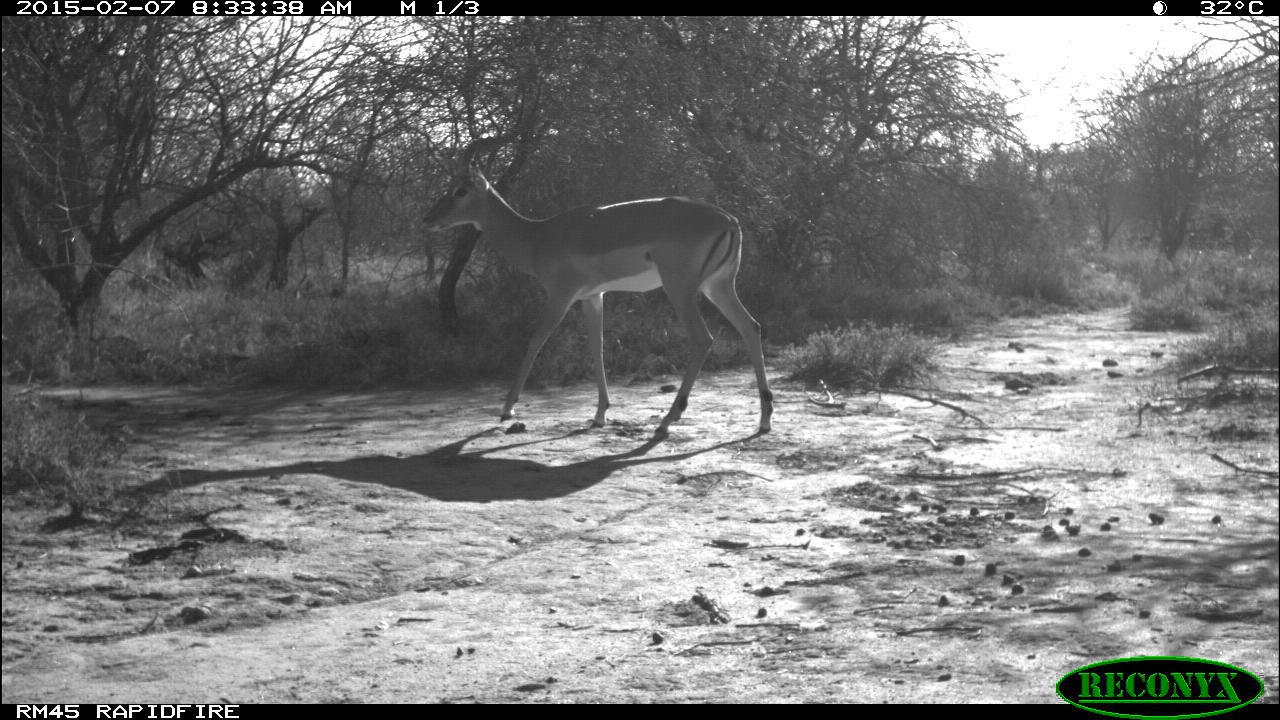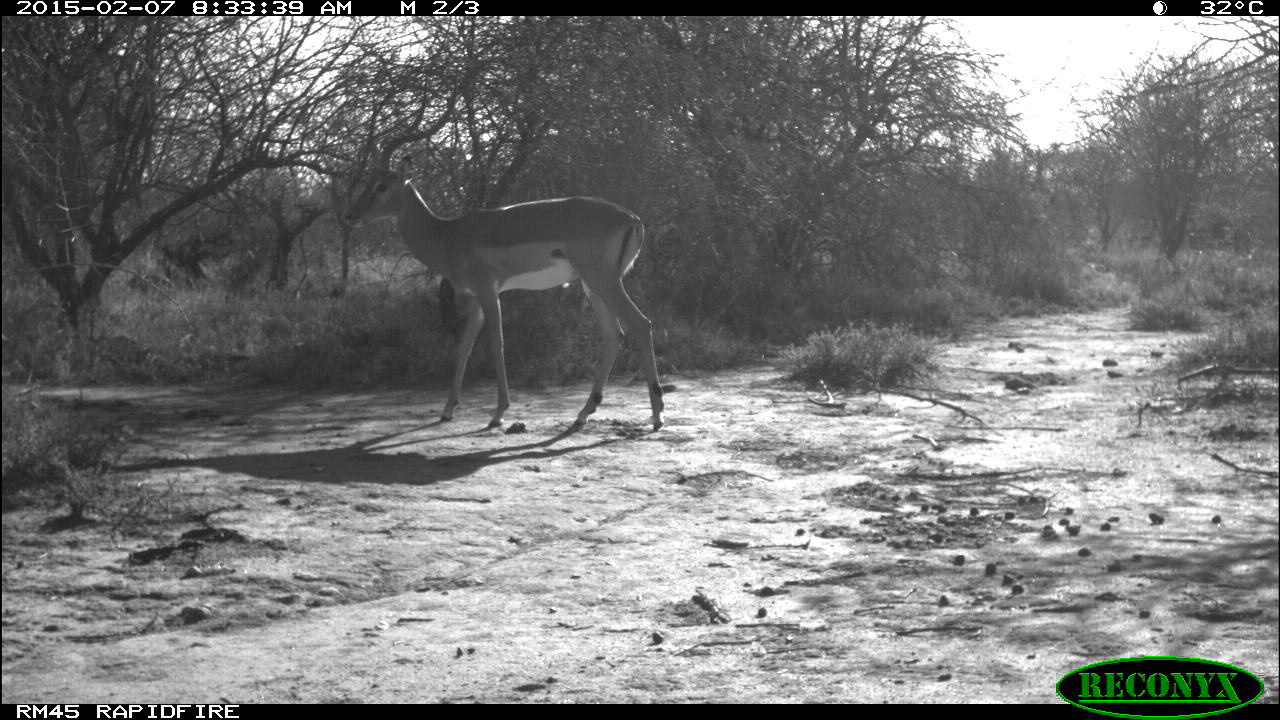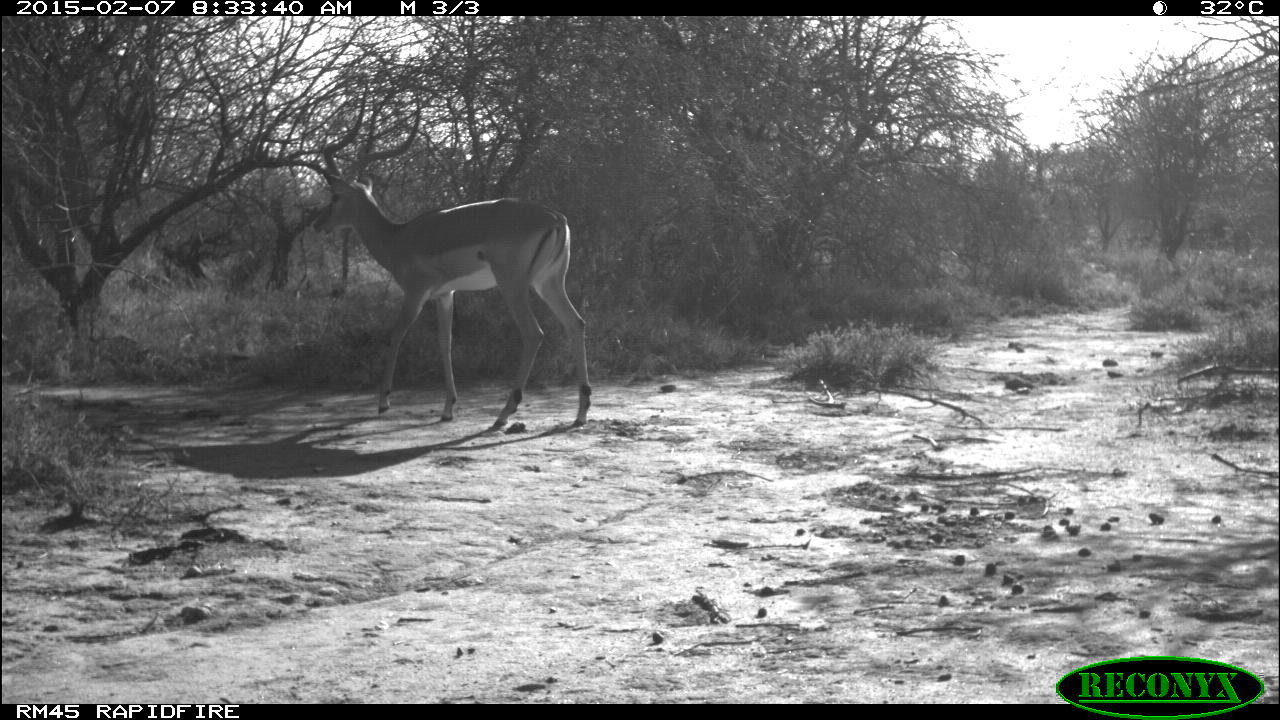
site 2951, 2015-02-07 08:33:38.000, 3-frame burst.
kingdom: Animalia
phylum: Chordata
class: Mammalia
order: Artiodactyla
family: Bovidae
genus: Aepyceros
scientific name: Aepyceros melampus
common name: impala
Aepyceros melampus (impala), count 1.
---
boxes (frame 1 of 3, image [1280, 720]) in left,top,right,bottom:
aepyceros melampus: 423,149,772,440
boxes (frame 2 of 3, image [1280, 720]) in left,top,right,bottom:
aepyceros melampus: 342,155,663,433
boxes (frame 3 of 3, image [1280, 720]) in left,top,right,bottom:
aepyceros melampus: 312,173,592,432